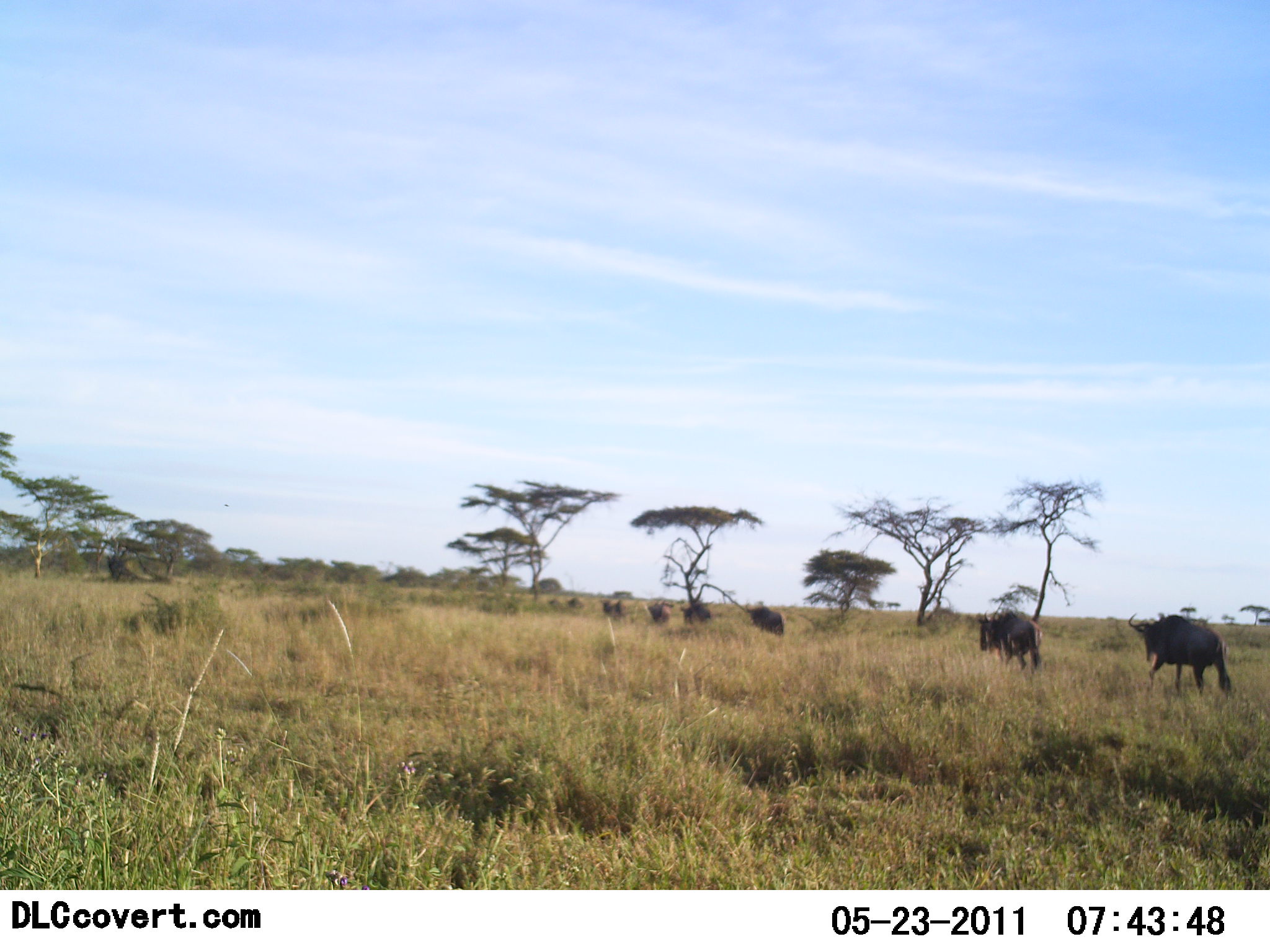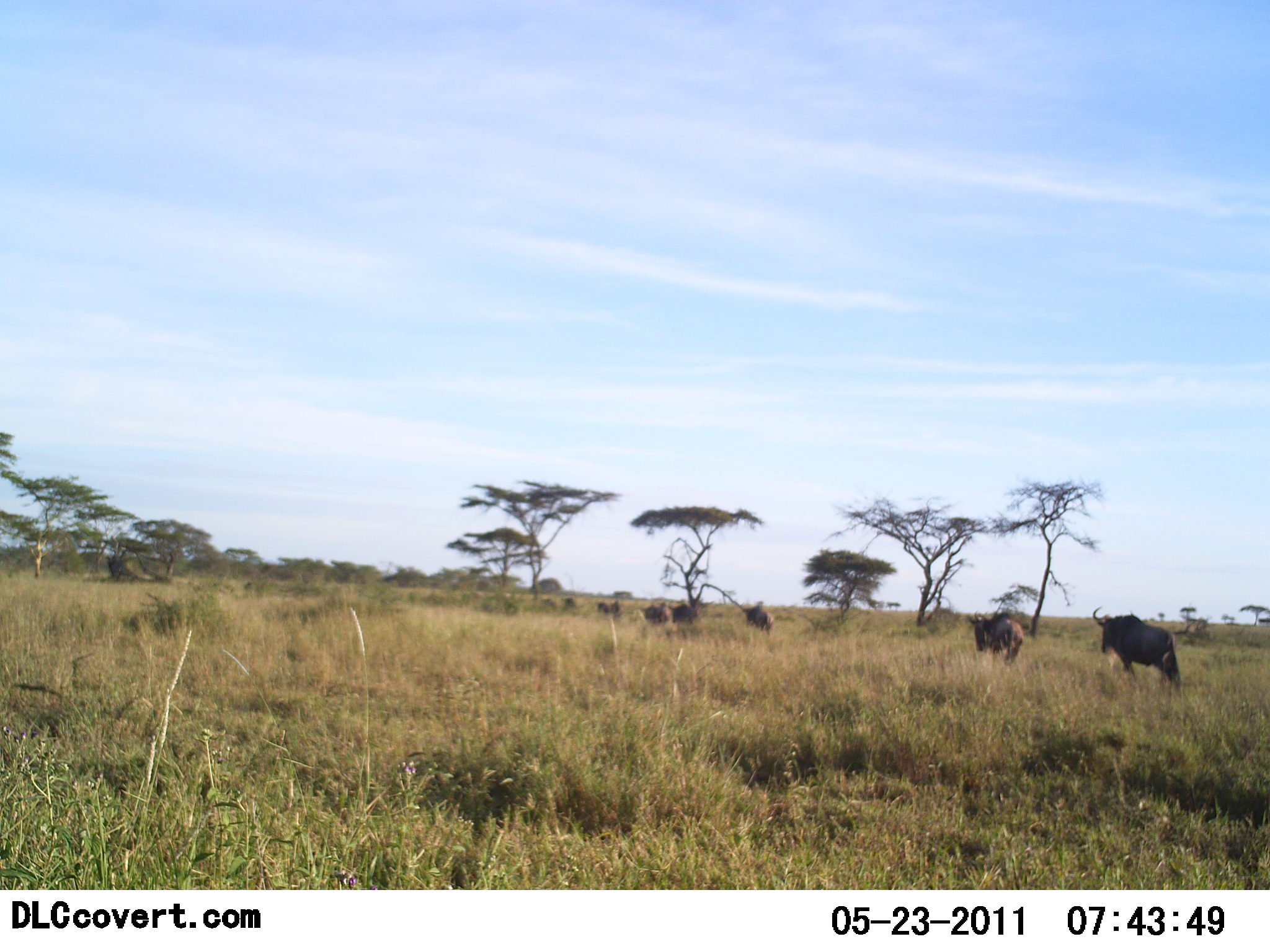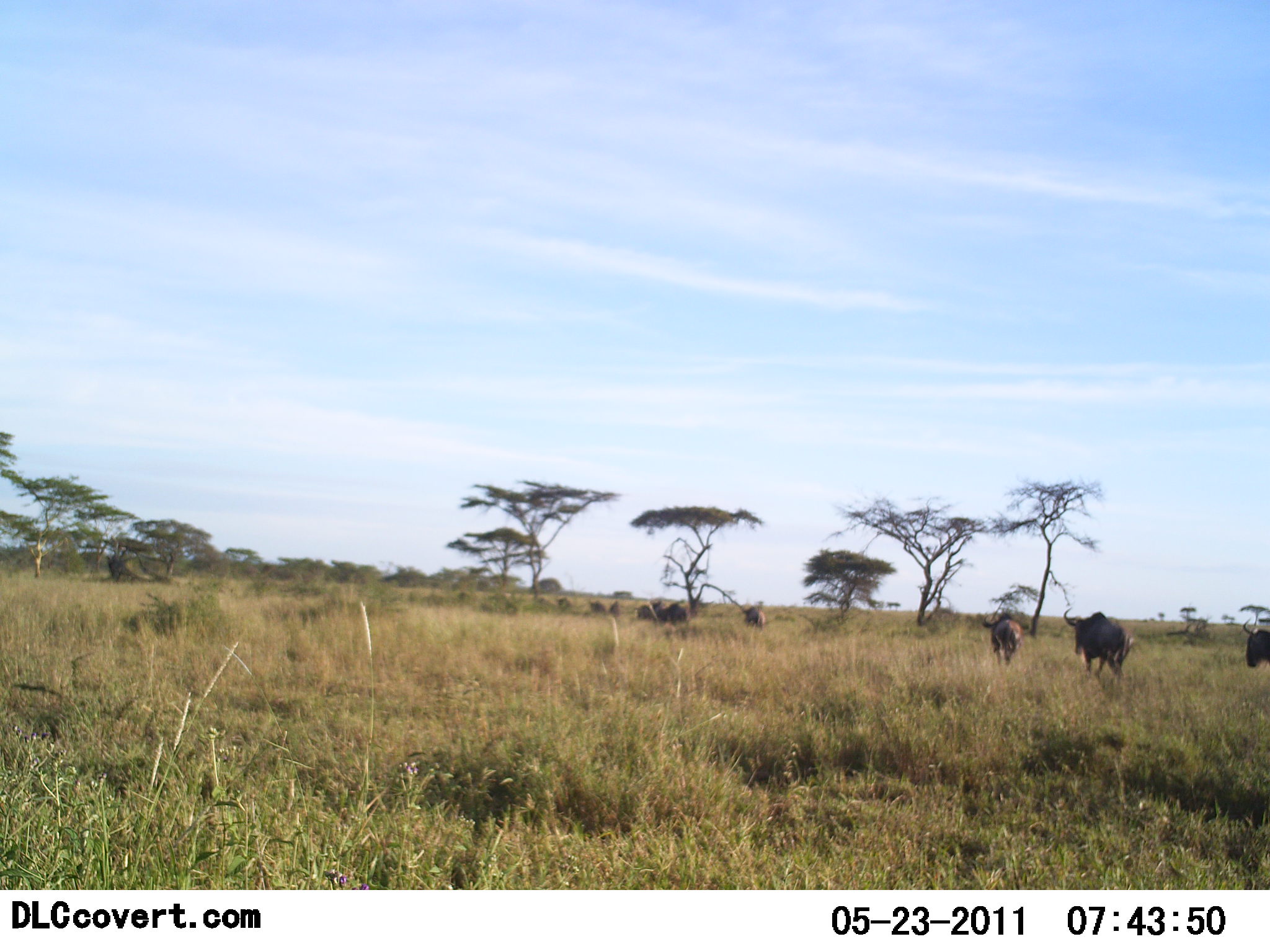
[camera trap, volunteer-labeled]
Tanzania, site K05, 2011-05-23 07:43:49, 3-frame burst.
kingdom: Animalia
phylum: Chordata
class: Mammalia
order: Artiodactyla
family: Bovidae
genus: Connochaetes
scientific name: Connochaetes taurinus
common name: blue wildebeest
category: wildebeest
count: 11-50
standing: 7%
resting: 0%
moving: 93%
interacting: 0%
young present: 0%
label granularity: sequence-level